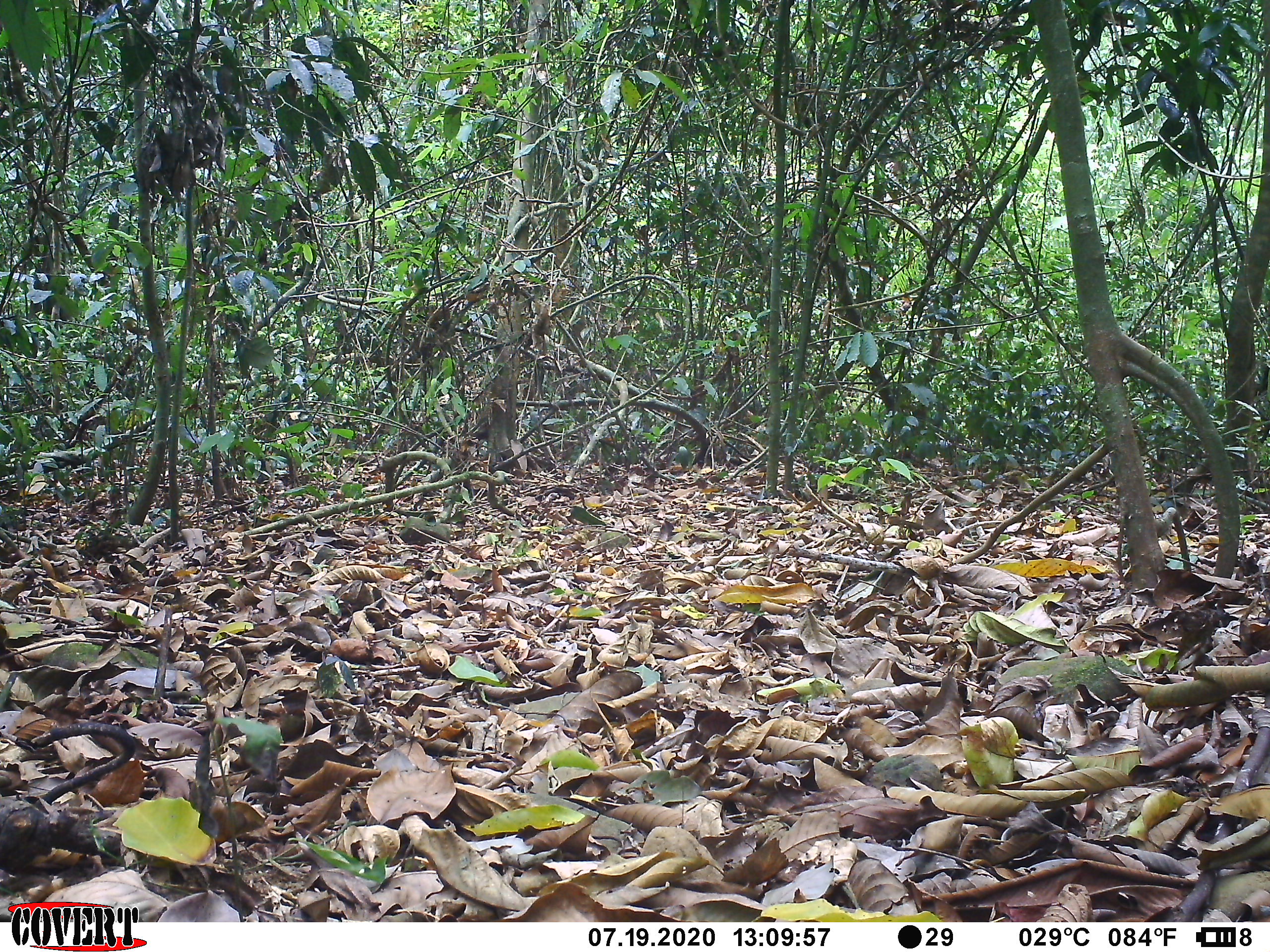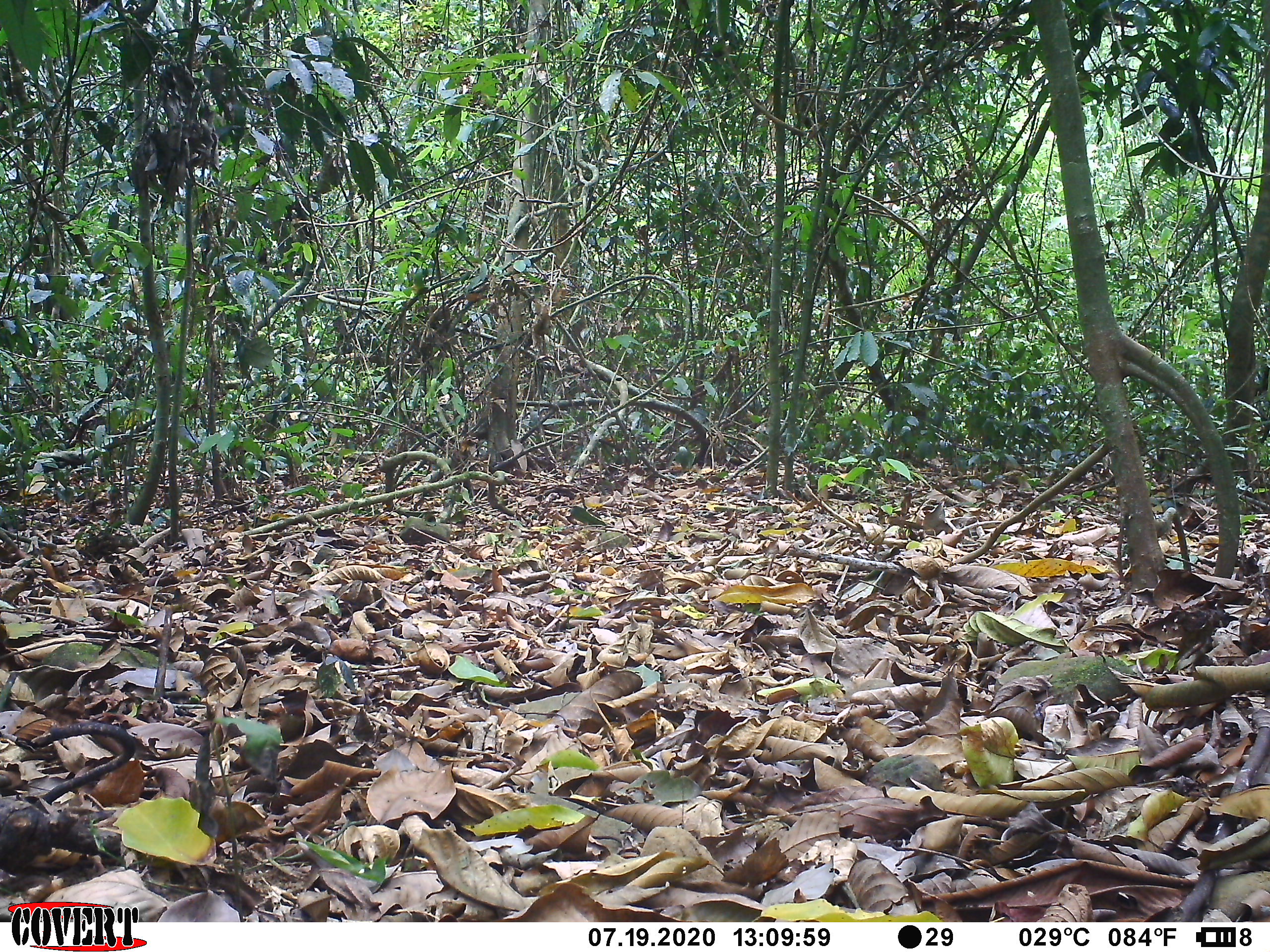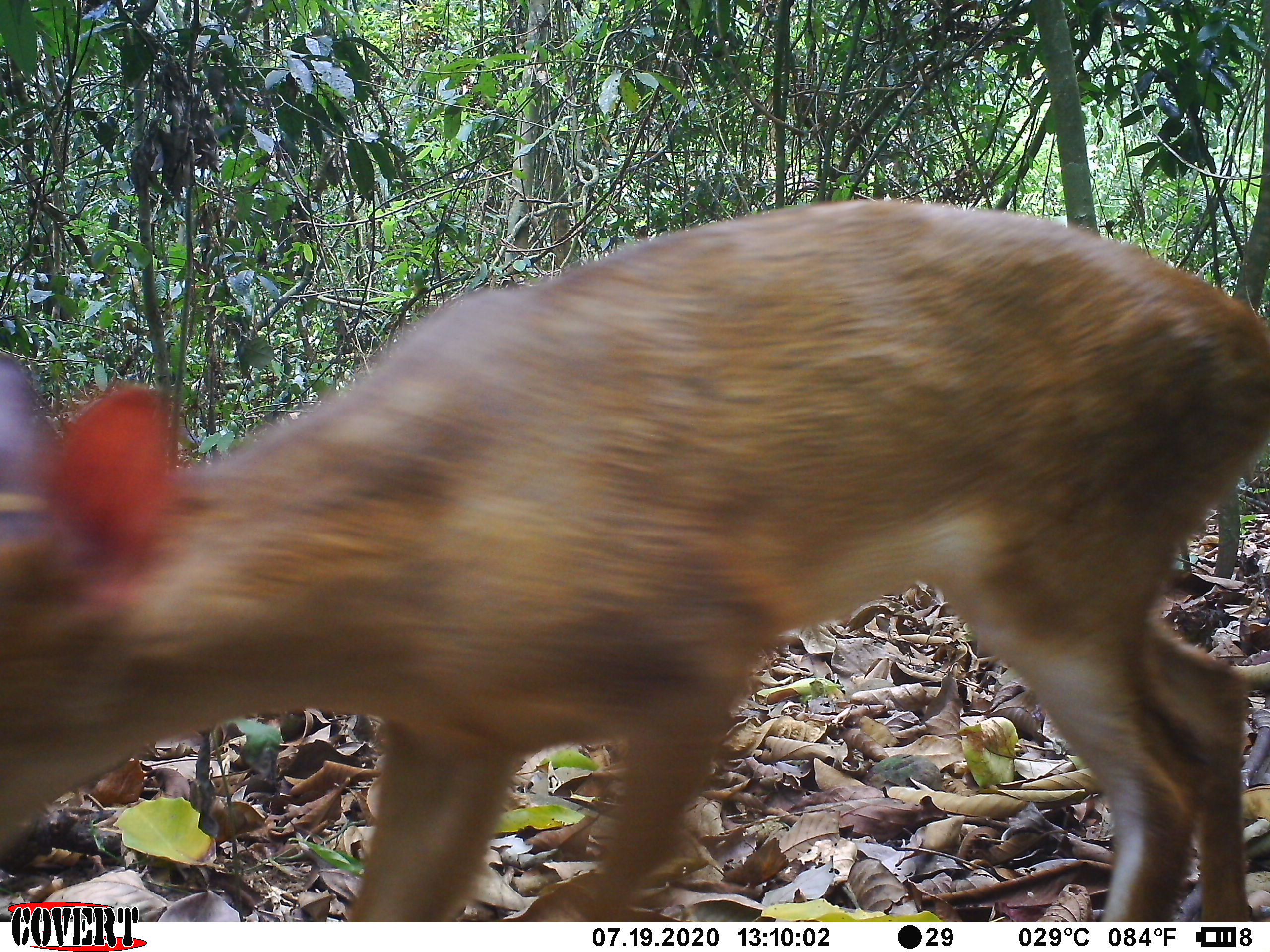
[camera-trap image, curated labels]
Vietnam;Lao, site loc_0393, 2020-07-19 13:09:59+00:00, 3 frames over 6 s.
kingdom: Animalia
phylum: Chordata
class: Mammalia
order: Artiodactyla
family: Tragulidae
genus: Moschiola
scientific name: Moschiola meminna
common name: chevrotain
Chevrotain (Moschiola meminna). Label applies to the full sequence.